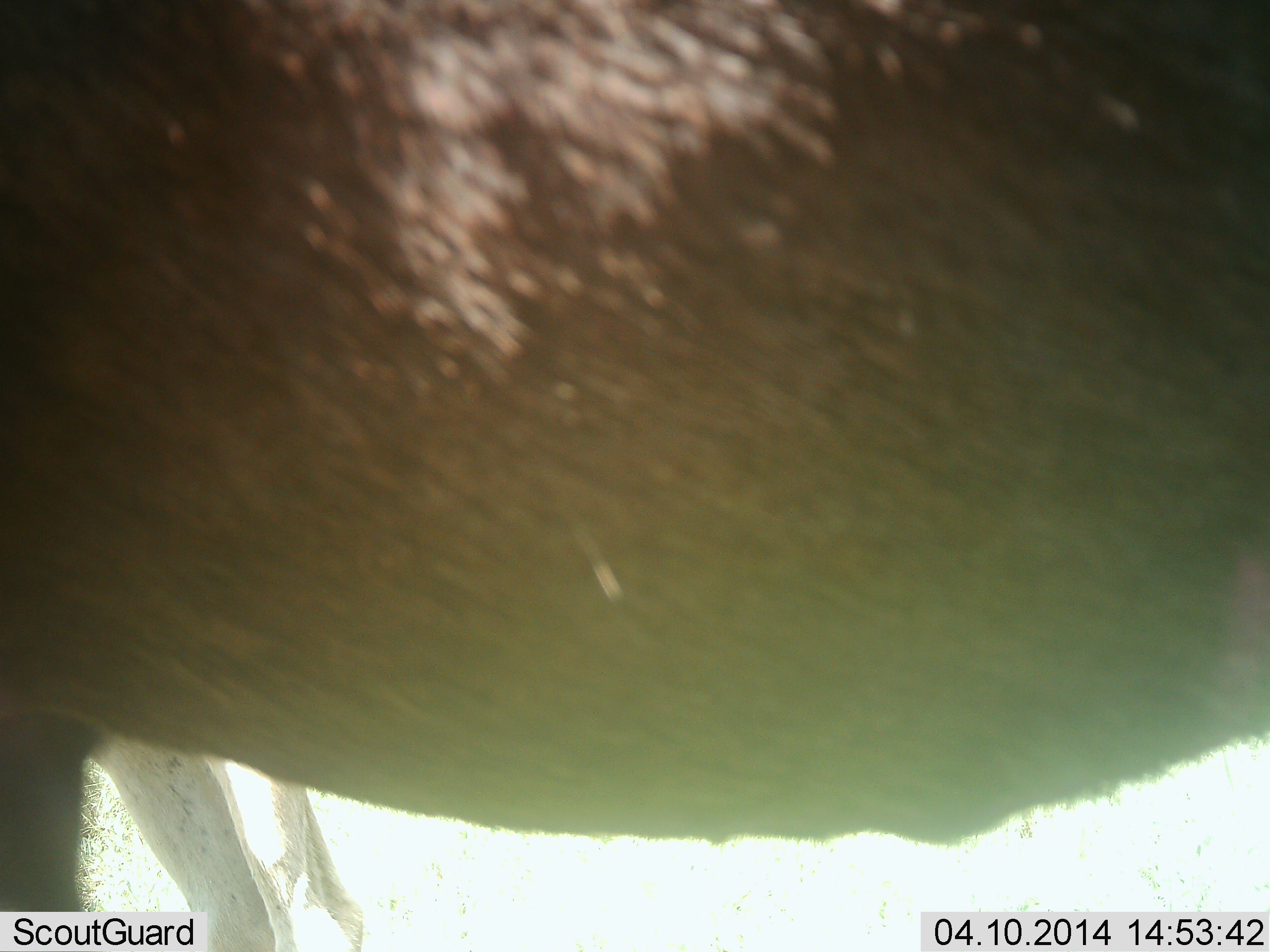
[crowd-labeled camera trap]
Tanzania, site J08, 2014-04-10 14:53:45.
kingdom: Animalia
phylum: Chordata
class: Mammalia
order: Artiodactyla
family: Bovidae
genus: Connochaetes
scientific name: Connochaetes taurinus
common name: blue wildebeest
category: wildebeest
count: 1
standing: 100%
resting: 0%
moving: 0%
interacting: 0%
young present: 0%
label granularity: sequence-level